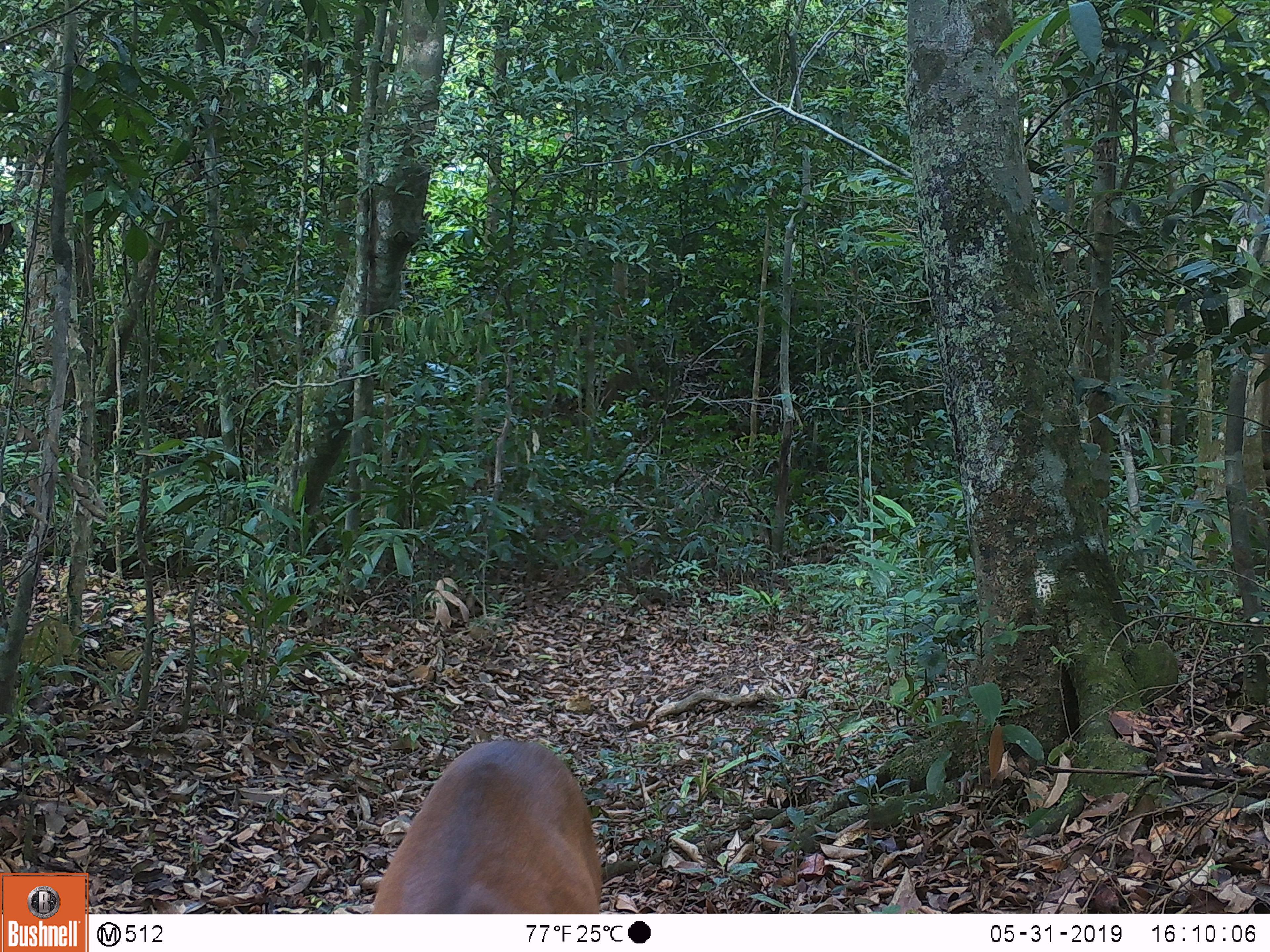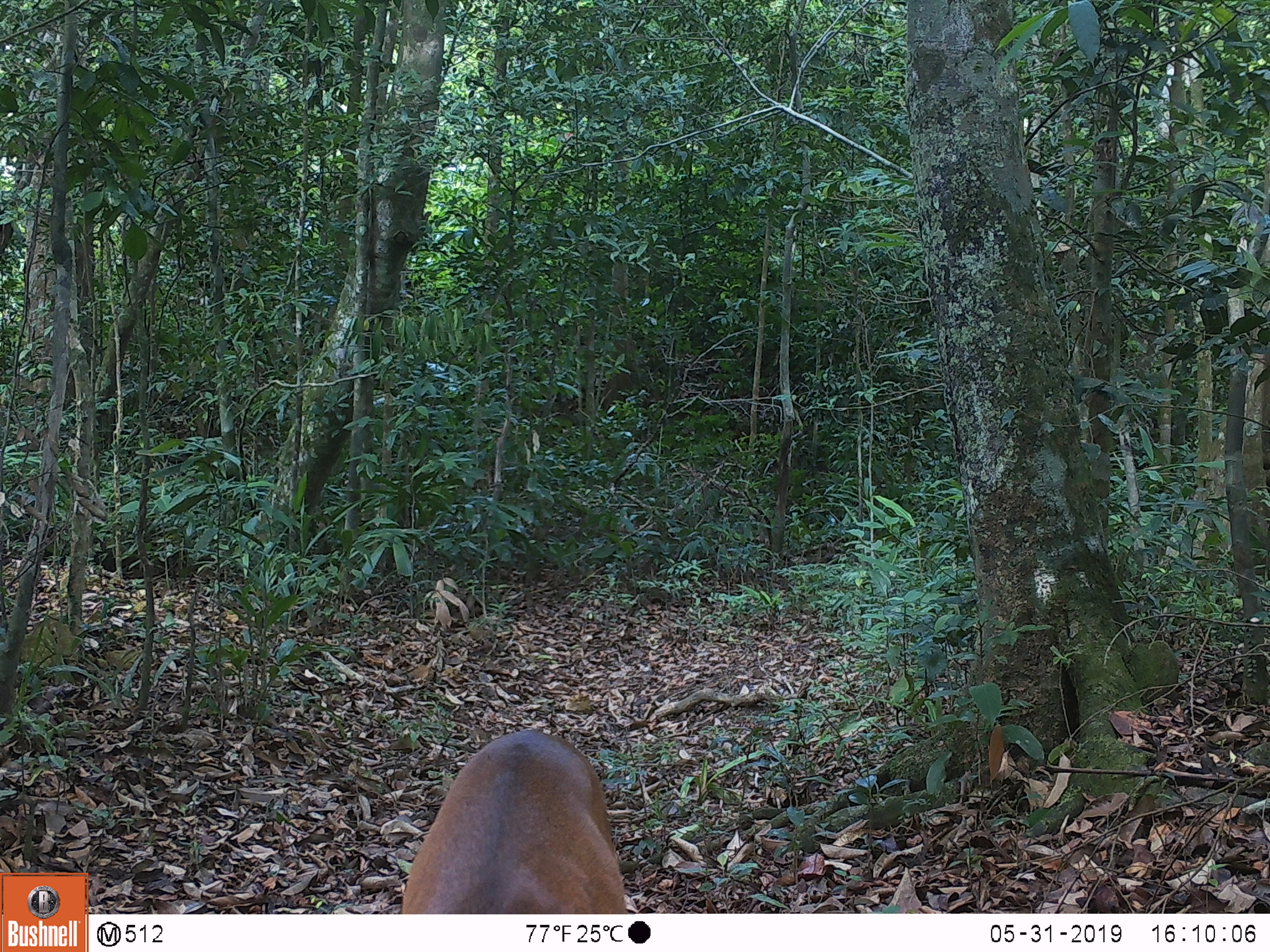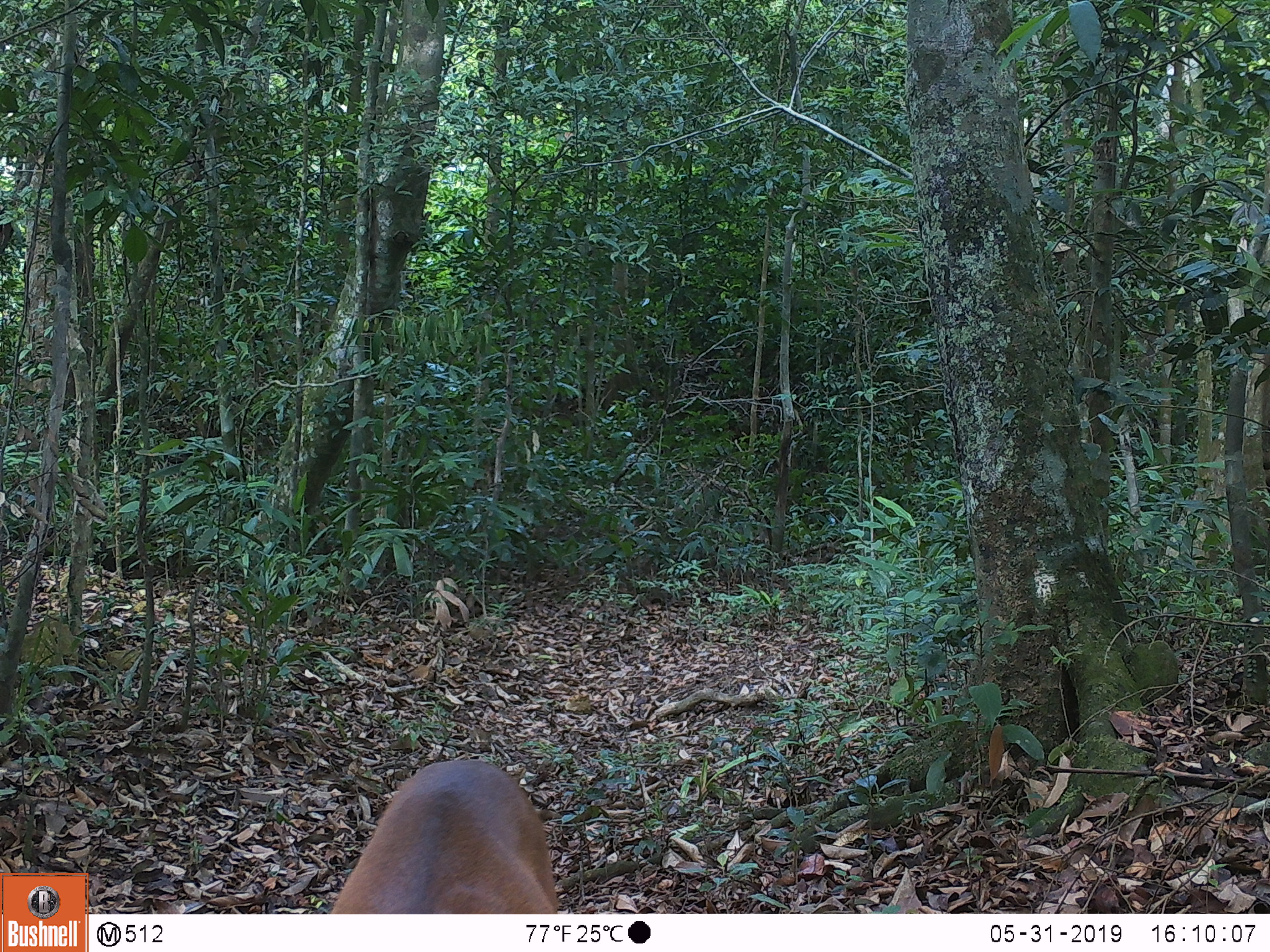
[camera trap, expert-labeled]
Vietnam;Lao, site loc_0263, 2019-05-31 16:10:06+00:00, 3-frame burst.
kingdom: Animalia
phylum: Chordata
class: Mammalia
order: Artiodactyla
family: Cervidae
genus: Muntiacus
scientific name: Muntiacus vuquangensis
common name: large-antlered muntjac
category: large antlered muntjac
Large antlered muntjac (large-antlered muntjac) (Muntiacus vuquangensis). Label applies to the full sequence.